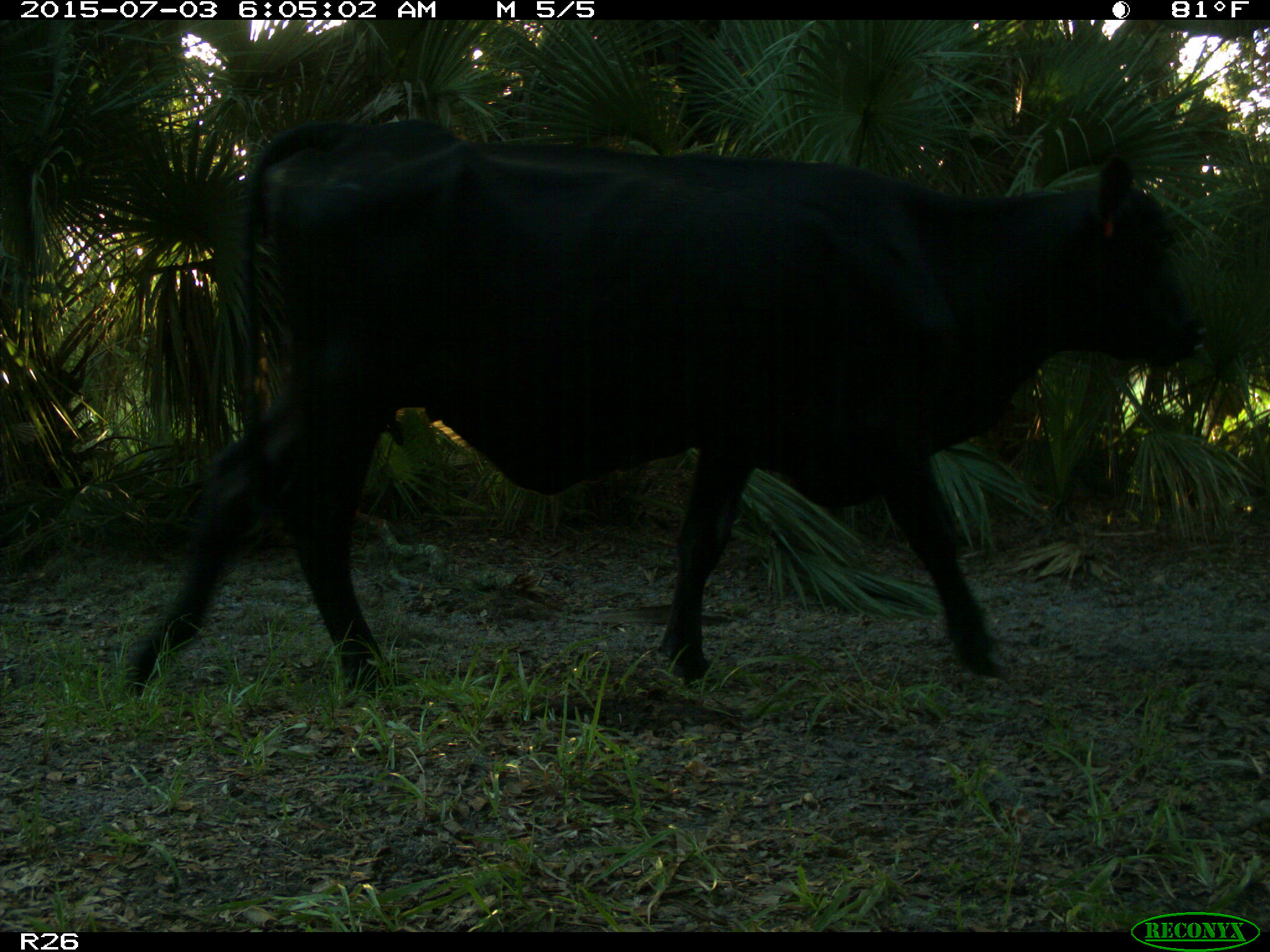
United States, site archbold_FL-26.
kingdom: Animalia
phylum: Chordata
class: Mammalia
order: Artiodactyla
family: Bovidae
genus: Bos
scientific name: Bos taurus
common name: domestic cow